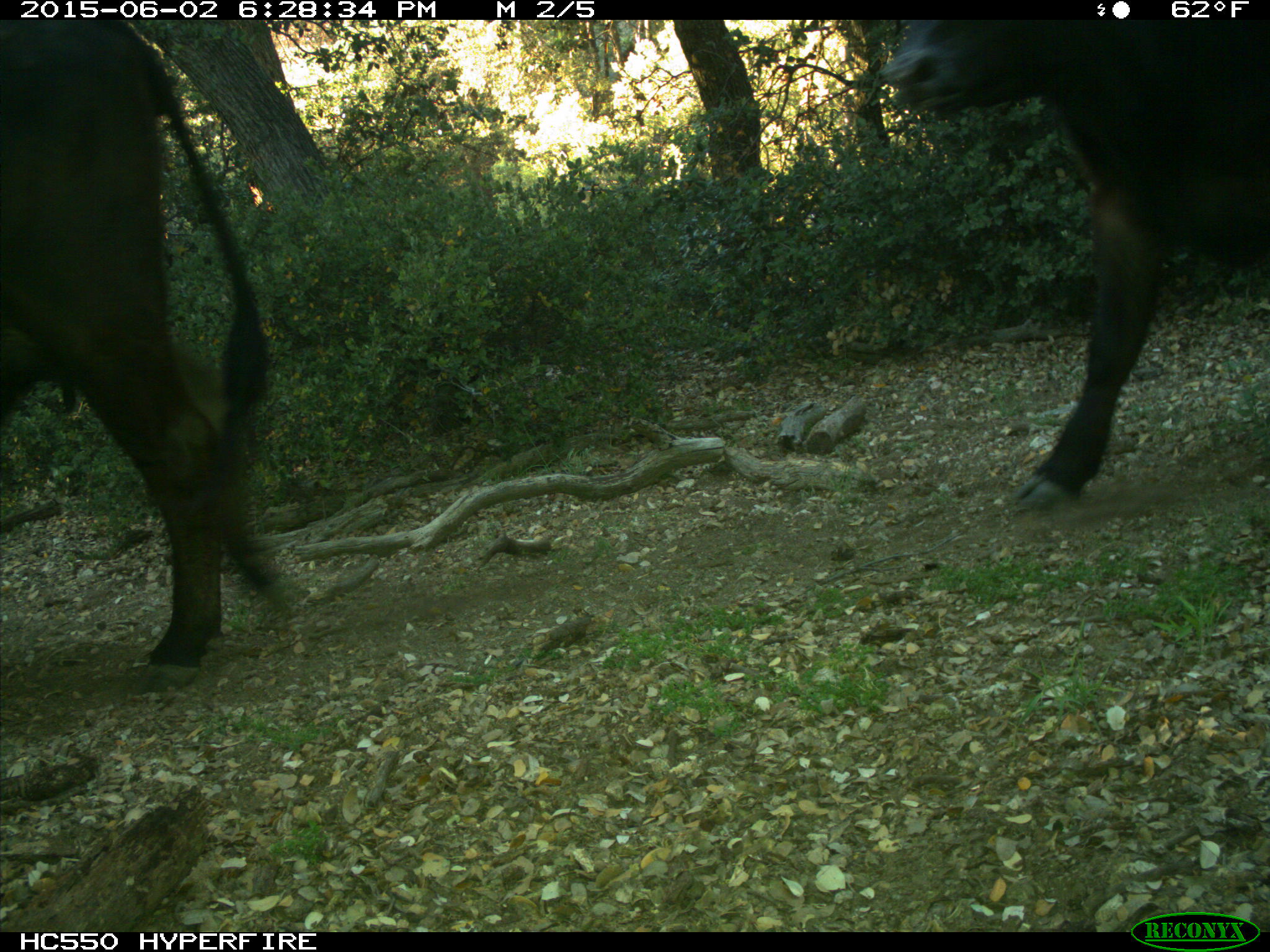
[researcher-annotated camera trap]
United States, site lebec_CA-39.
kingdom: Animalia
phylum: Chordata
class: Mammalia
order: Artiodactyla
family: Bovidae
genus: Bos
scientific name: Bos taurus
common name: domestic cow